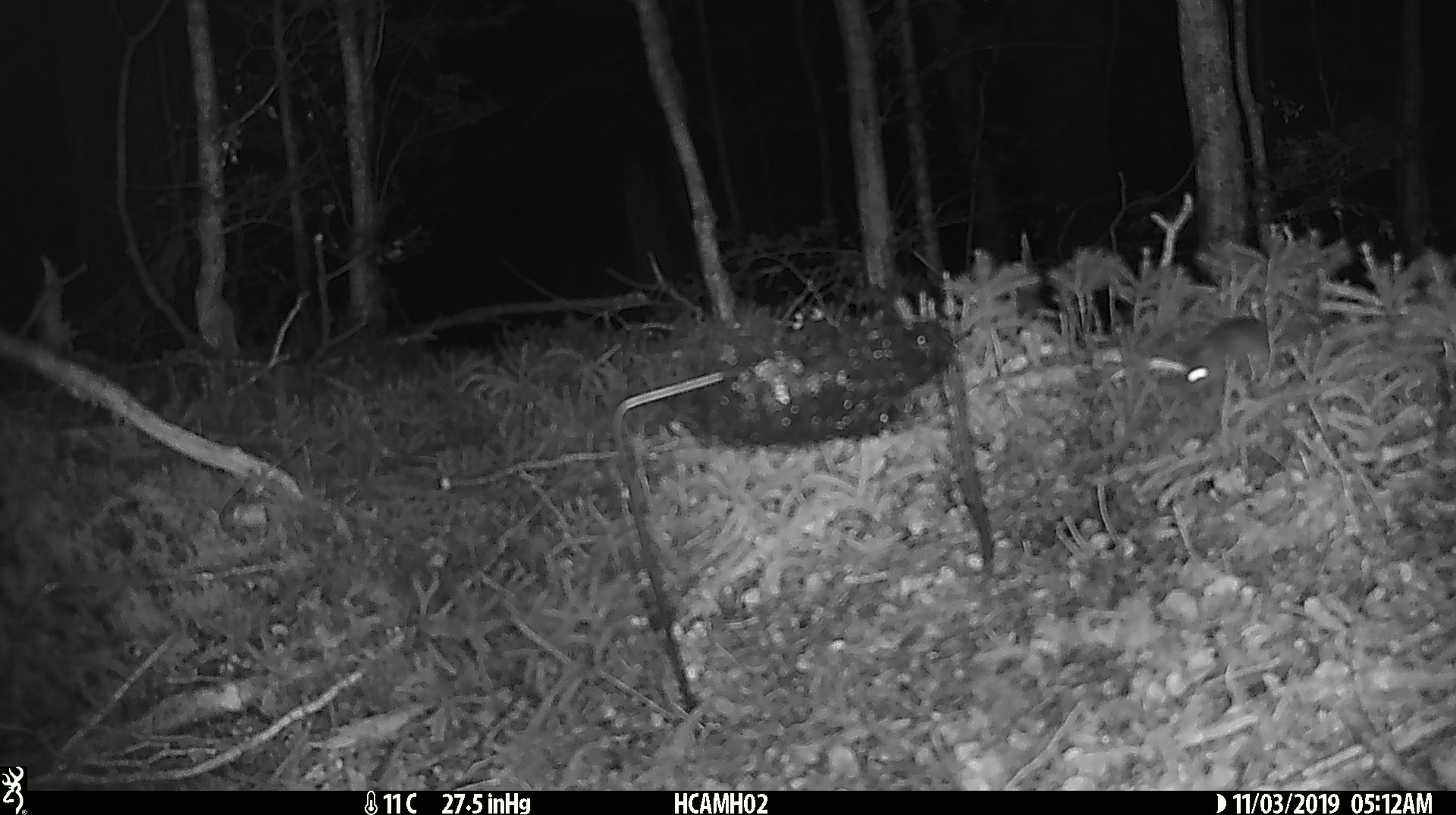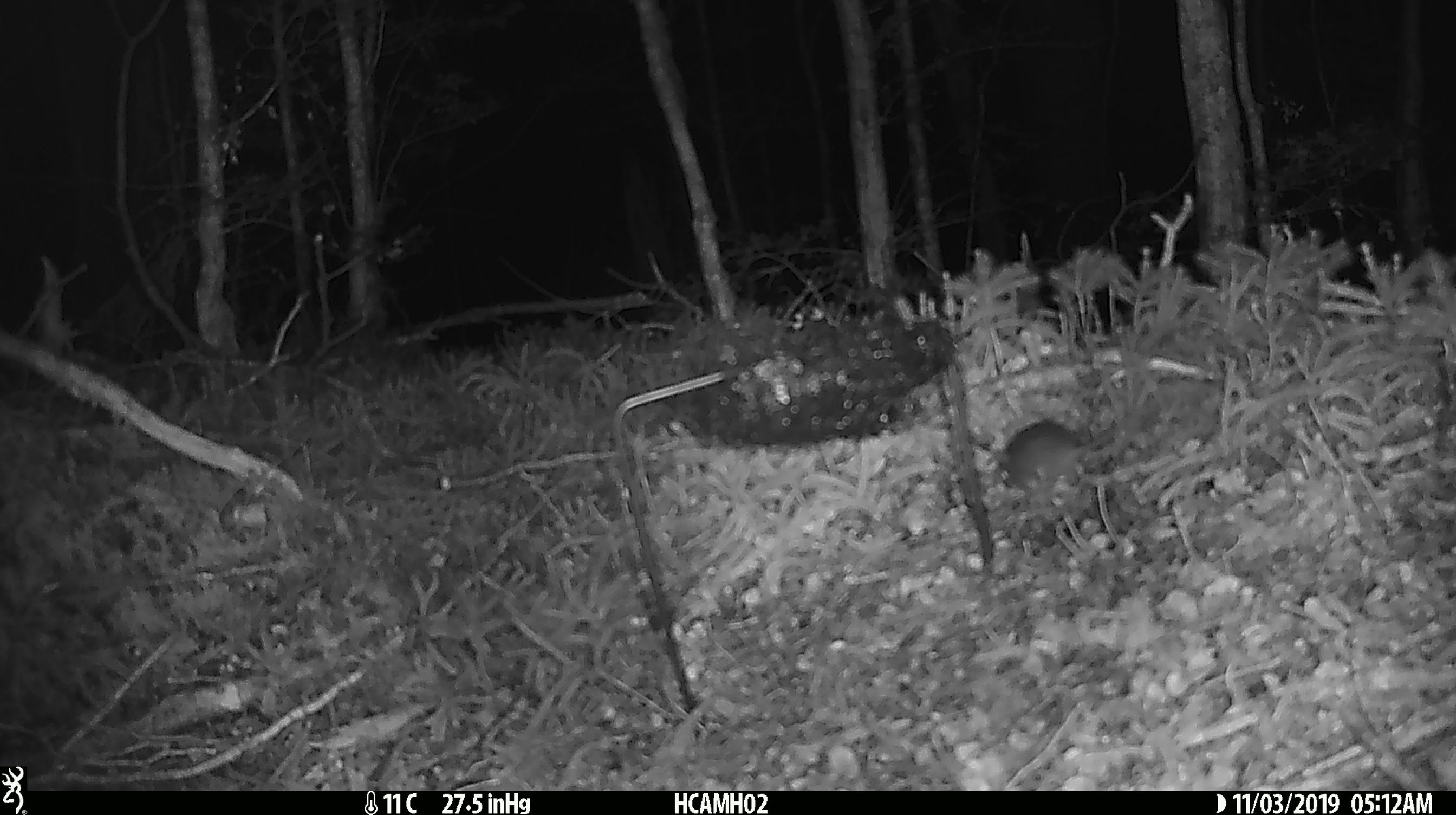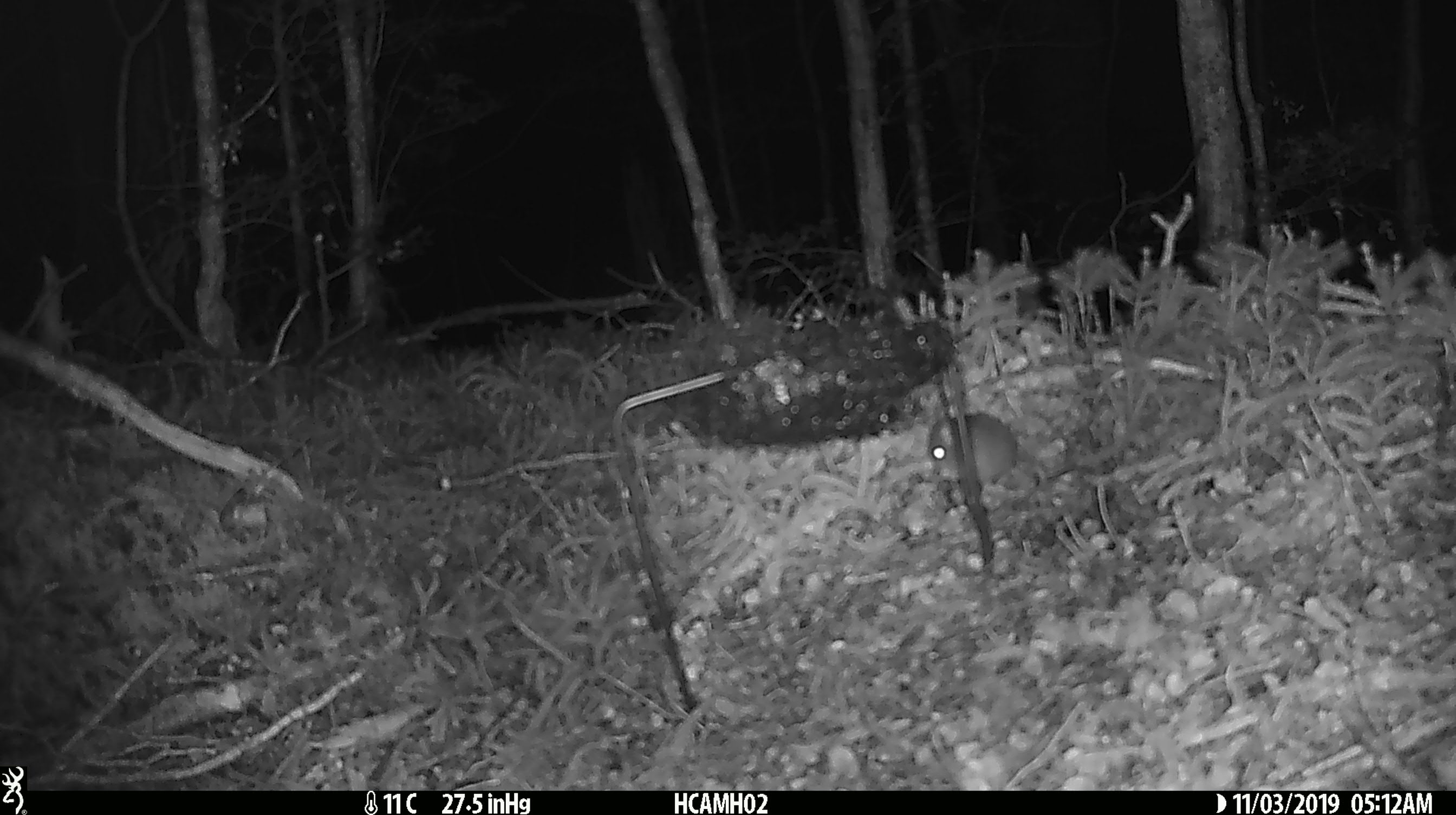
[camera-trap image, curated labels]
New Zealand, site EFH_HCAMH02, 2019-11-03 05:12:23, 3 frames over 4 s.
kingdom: Animalia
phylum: Chordata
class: Mammalia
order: Rodentia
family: Muridae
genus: Mus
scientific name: Mus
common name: mouse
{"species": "mouse (Mus)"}